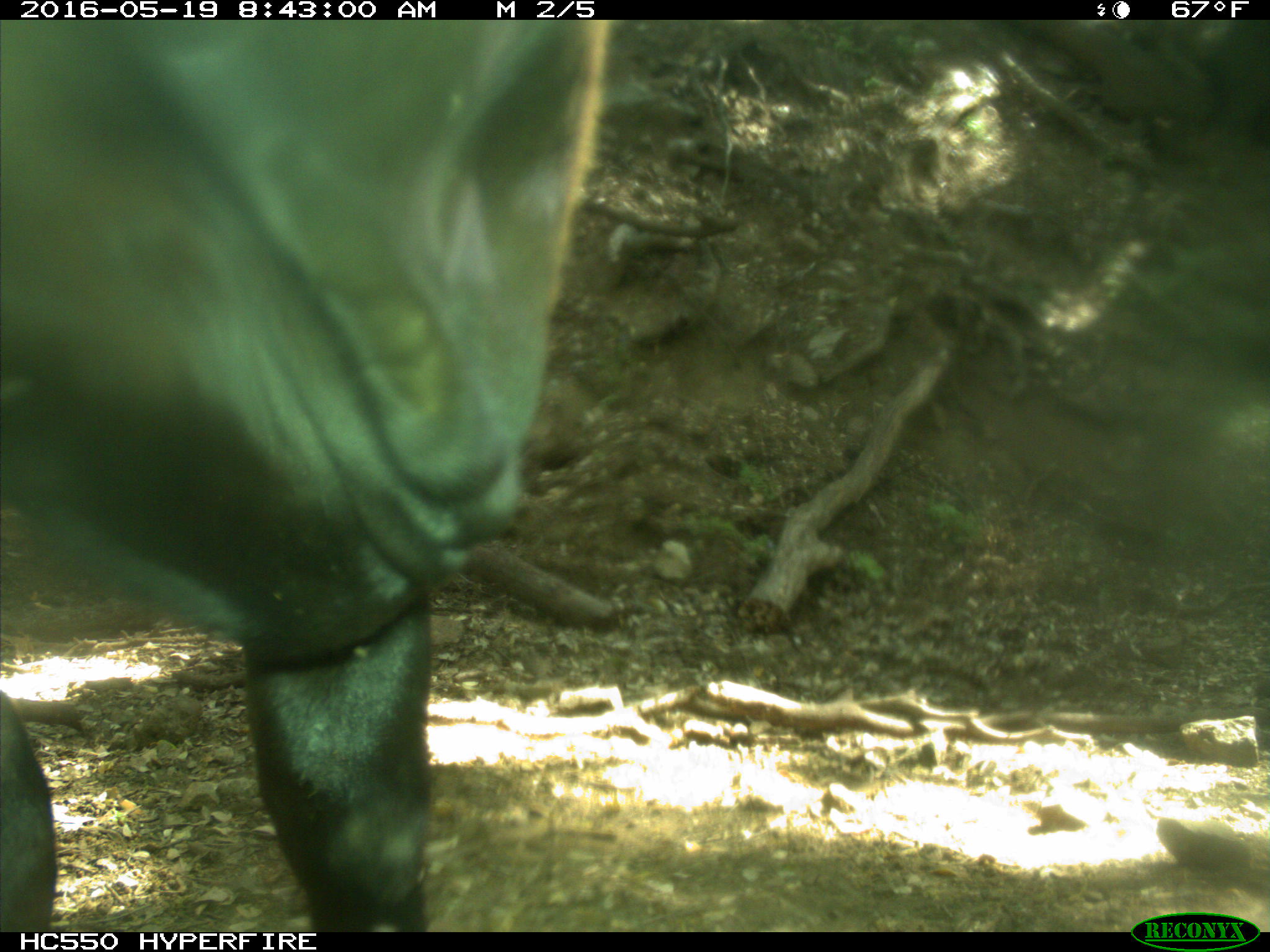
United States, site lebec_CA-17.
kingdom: Animalia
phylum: Chordata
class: Mammalia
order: Artiodactyla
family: Bovidae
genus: Bos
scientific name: Bos taurus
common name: domestic cow